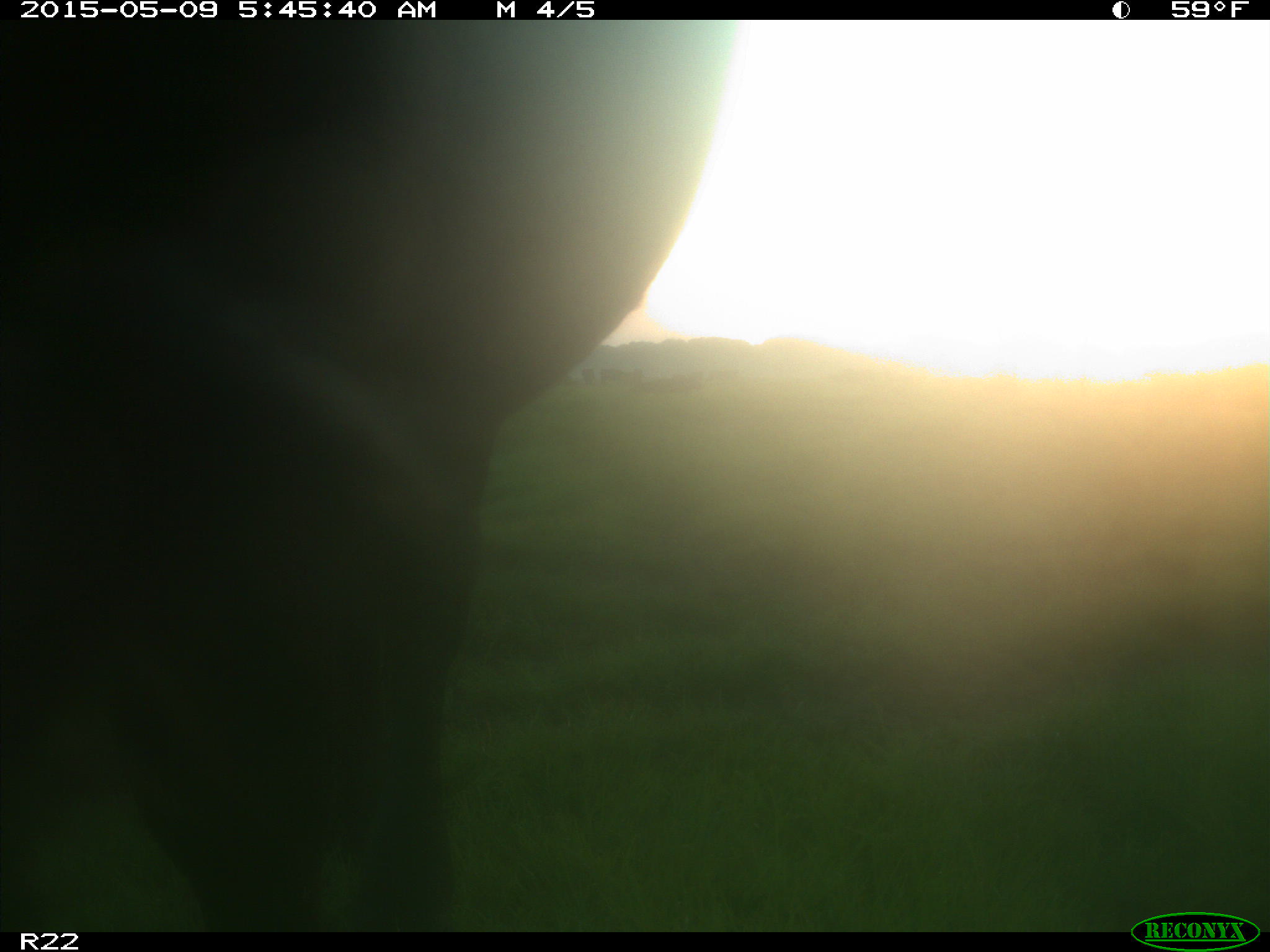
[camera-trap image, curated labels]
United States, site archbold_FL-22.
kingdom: Animalia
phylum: Chordata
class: Mammalia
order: Artiodactyla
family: Bovidae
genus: Bos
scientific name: Bos taurus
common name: domestic cow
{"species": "Bos taurus (domestic cow)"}